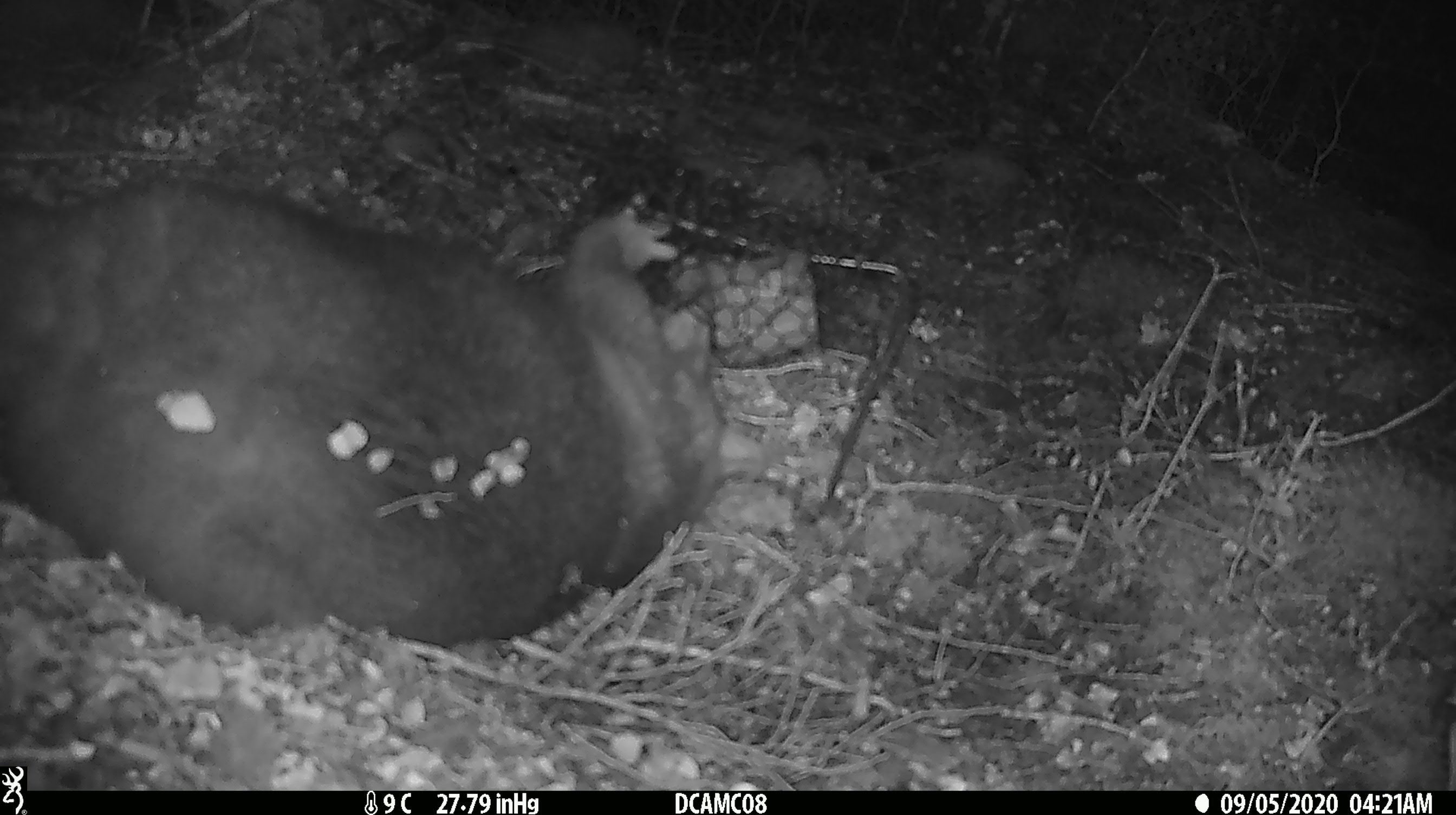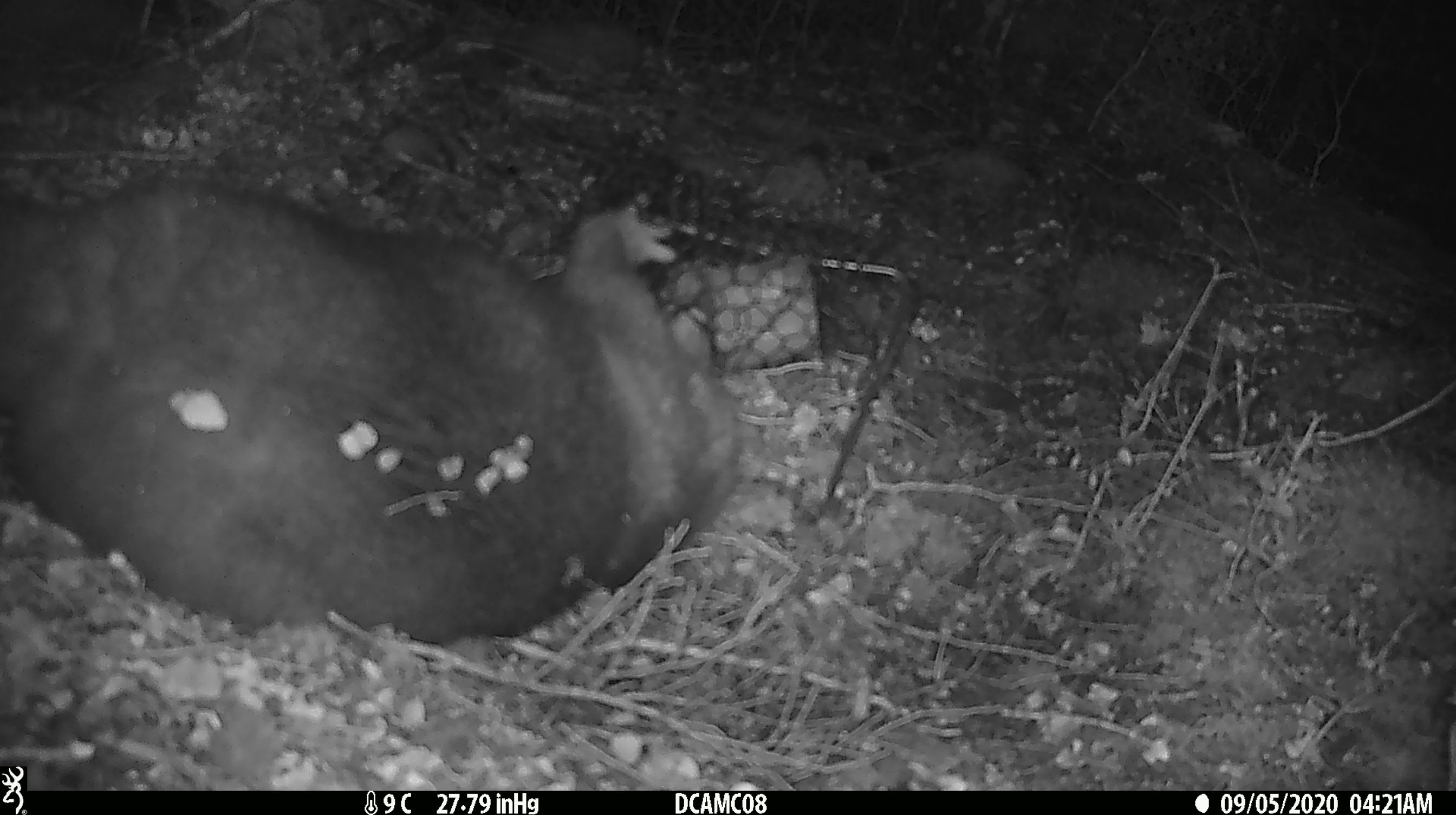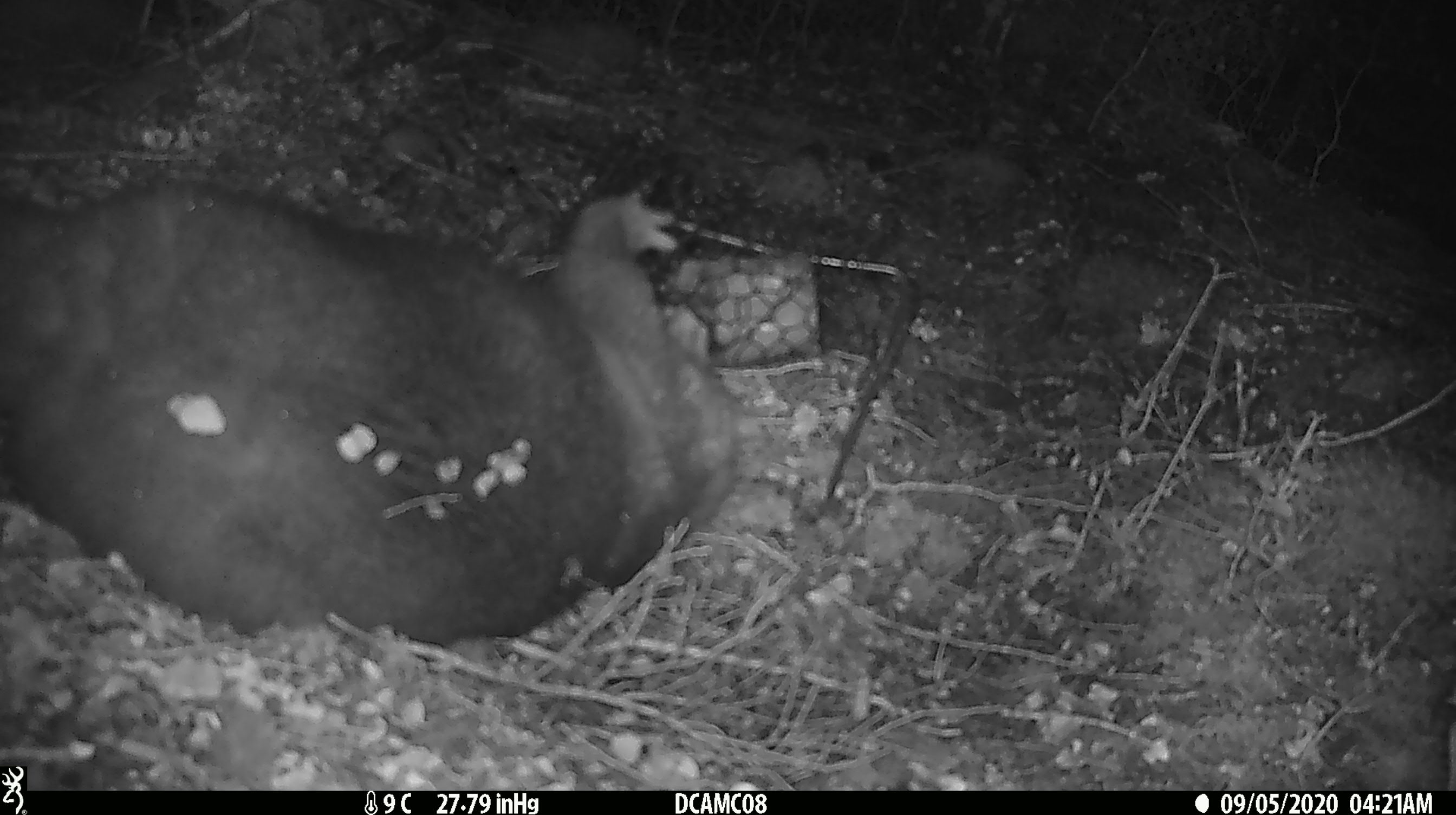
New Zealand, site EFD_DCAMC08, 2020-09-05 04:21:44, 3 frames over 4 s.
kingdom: Animalia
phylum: Chordata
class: Mammalia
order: Diprotodontia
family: Phalangeridae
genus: Trichosurus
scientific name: Trichosurus vulpecula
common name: common brushtail possum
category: possum